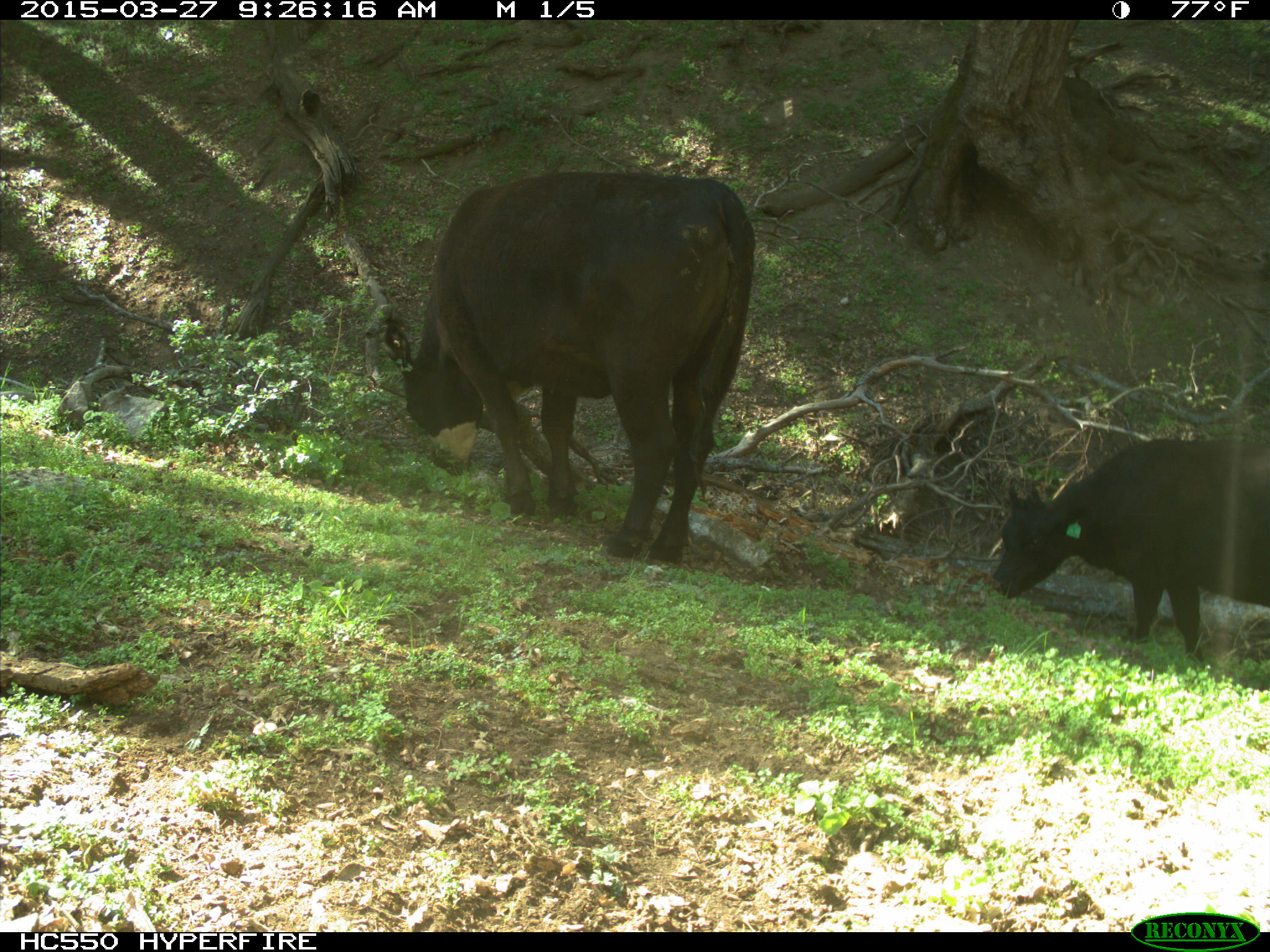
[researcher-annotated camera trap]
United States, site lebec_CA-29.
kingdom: Animalia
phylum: Chordata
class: Mammalia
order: Artiodactyla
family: Bovidae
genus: Bos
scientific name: Bos taurus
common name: domestic cow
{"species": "Bos taurus (domestic cow)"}